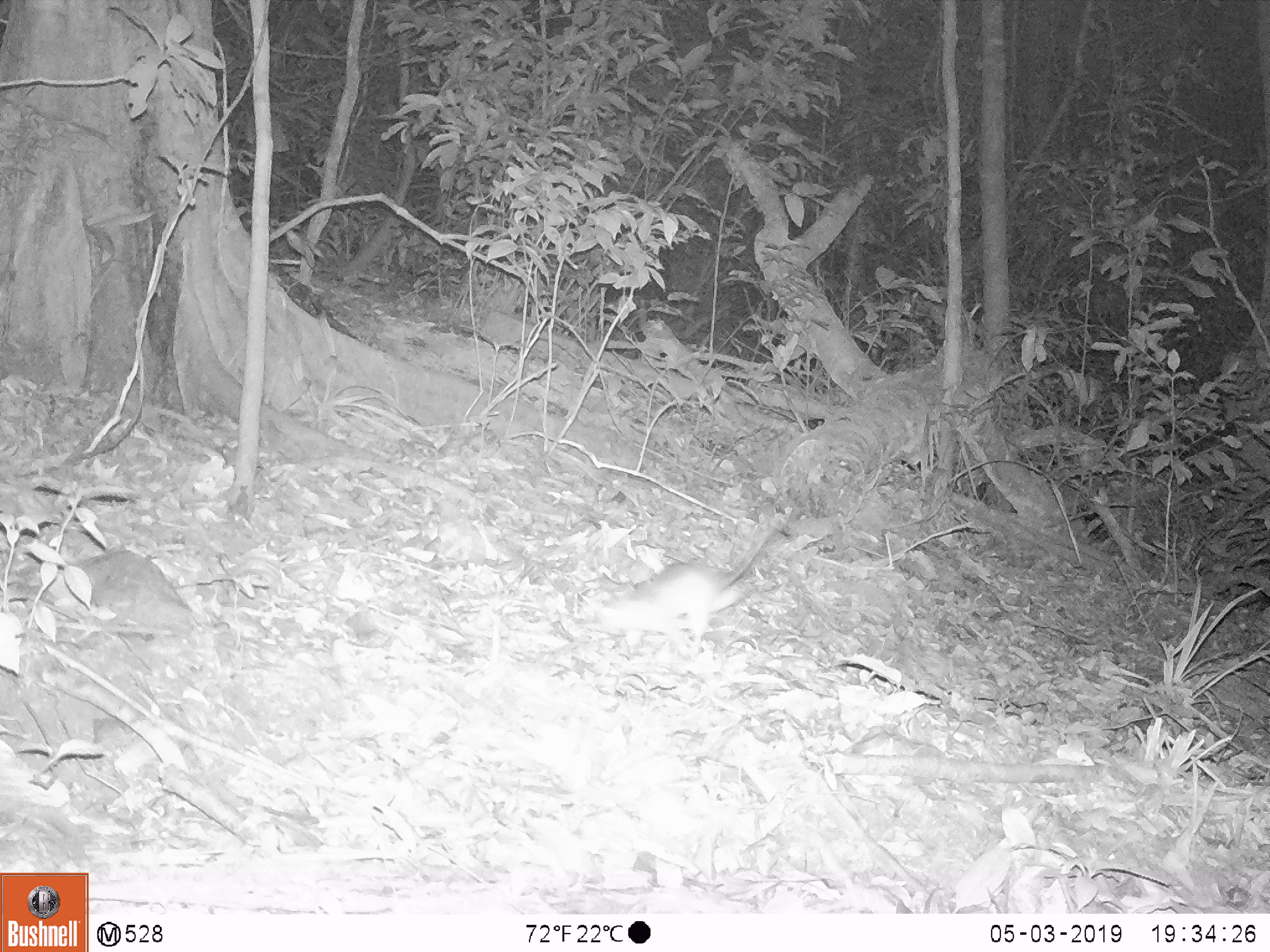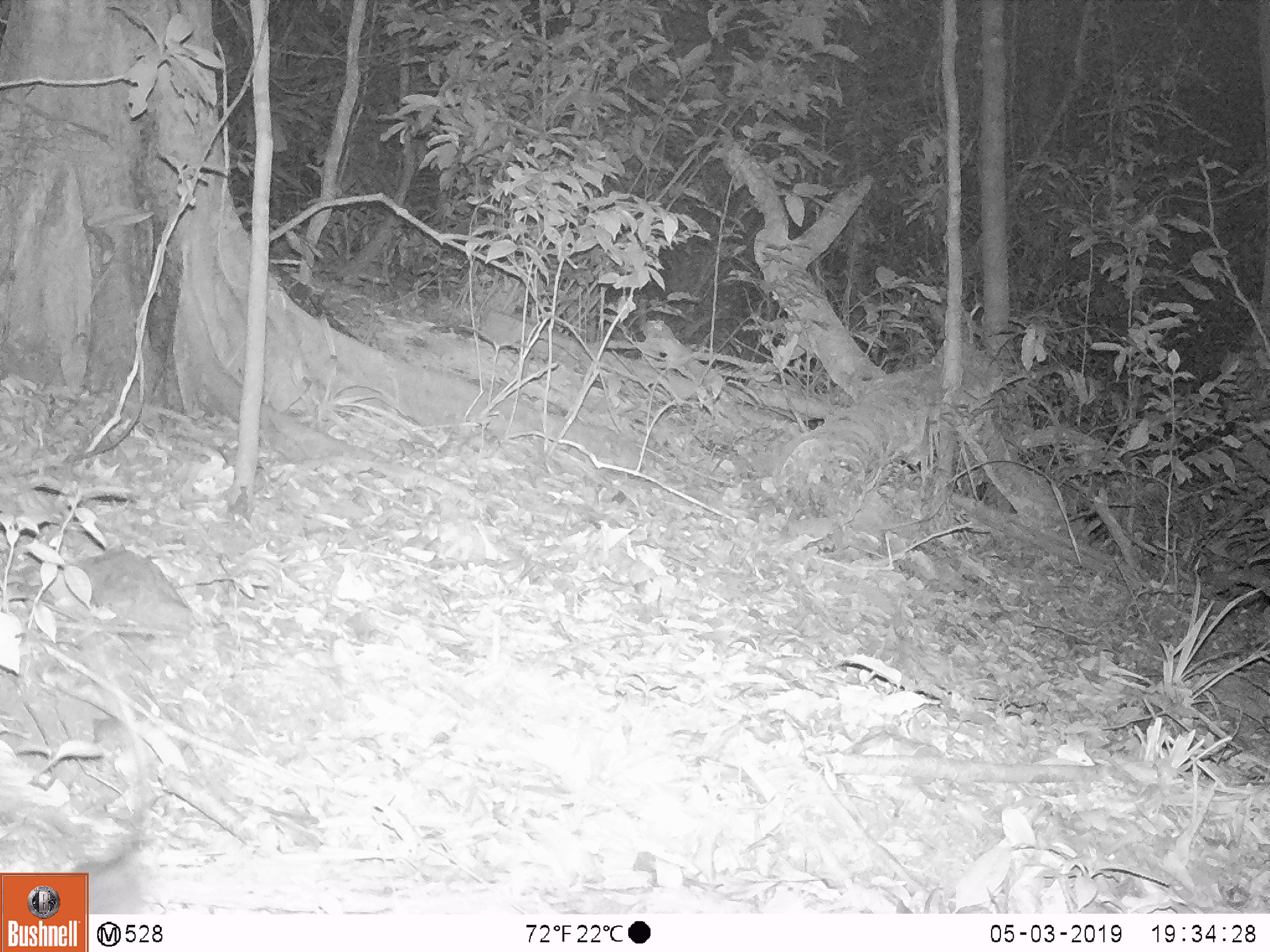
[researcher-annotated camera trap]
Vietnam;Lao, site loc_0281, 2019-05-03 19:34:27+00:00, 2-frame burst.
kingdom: Animalia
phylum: Chordata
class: Mammalia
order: Rodentia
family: Muridae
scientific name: Muridae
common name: old-world mice and rats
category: unidentified murid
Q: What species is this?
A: Unidentified murid (old-world mice and rats) (Muridae).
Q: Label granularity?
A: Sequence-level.